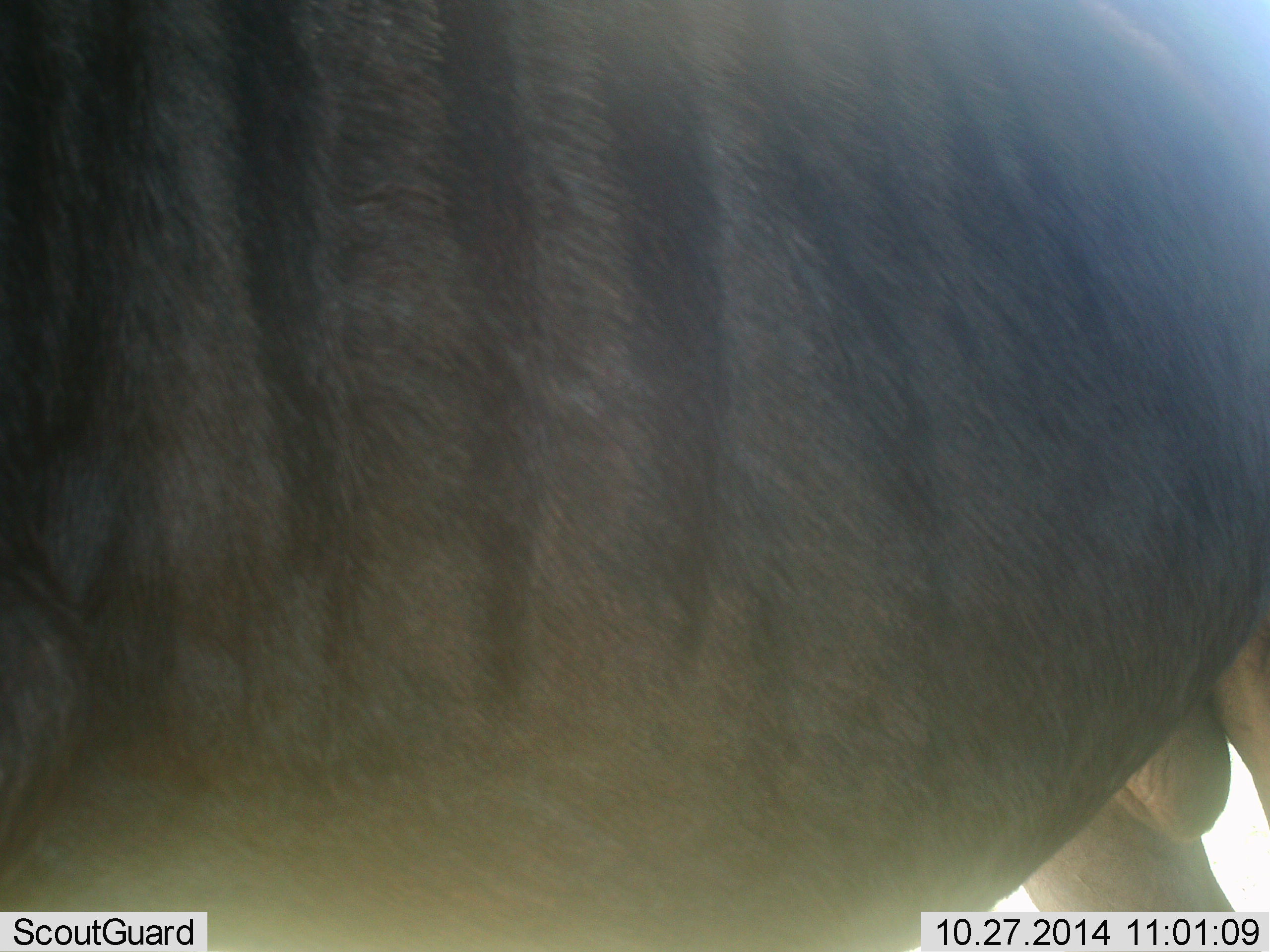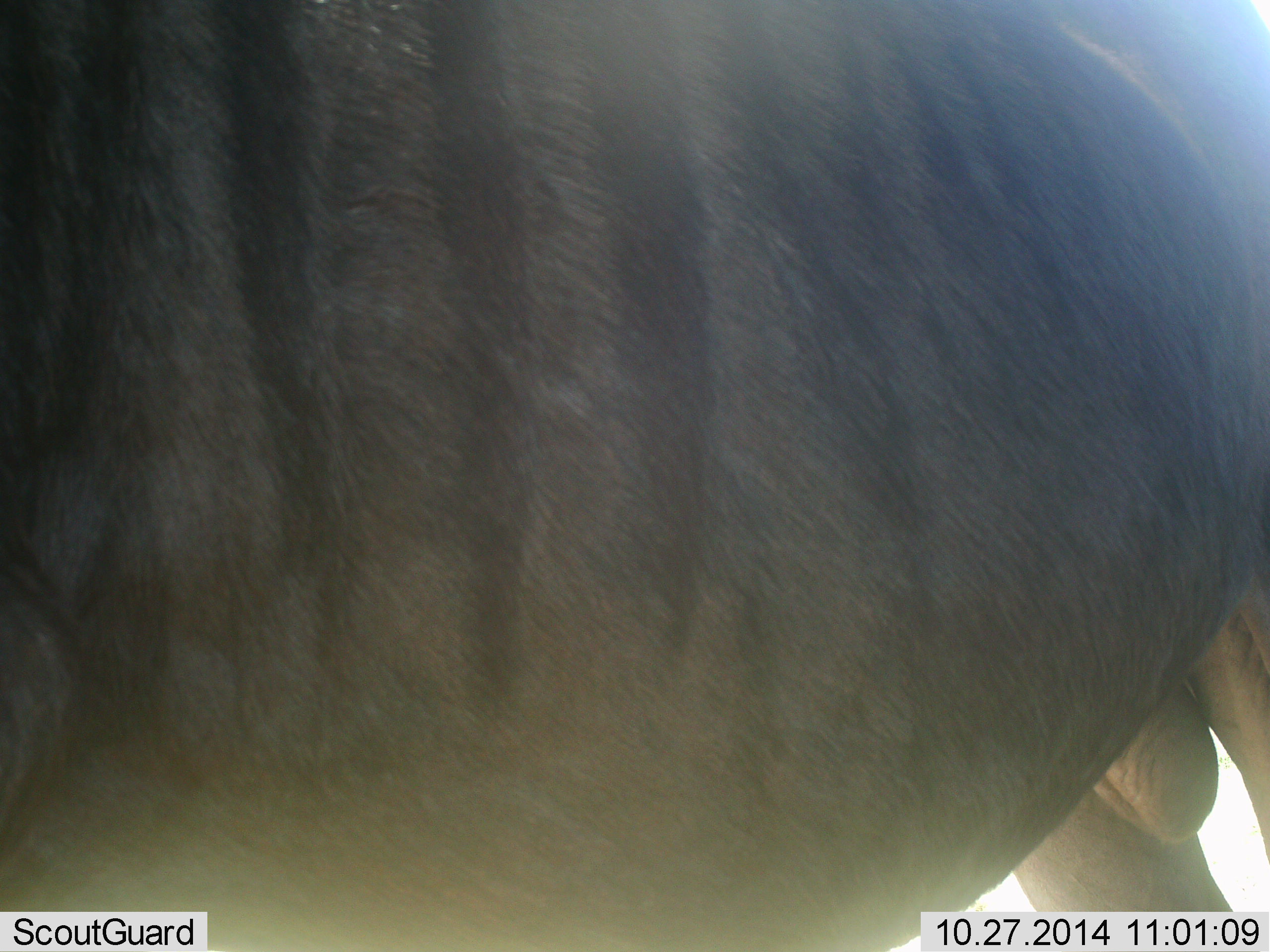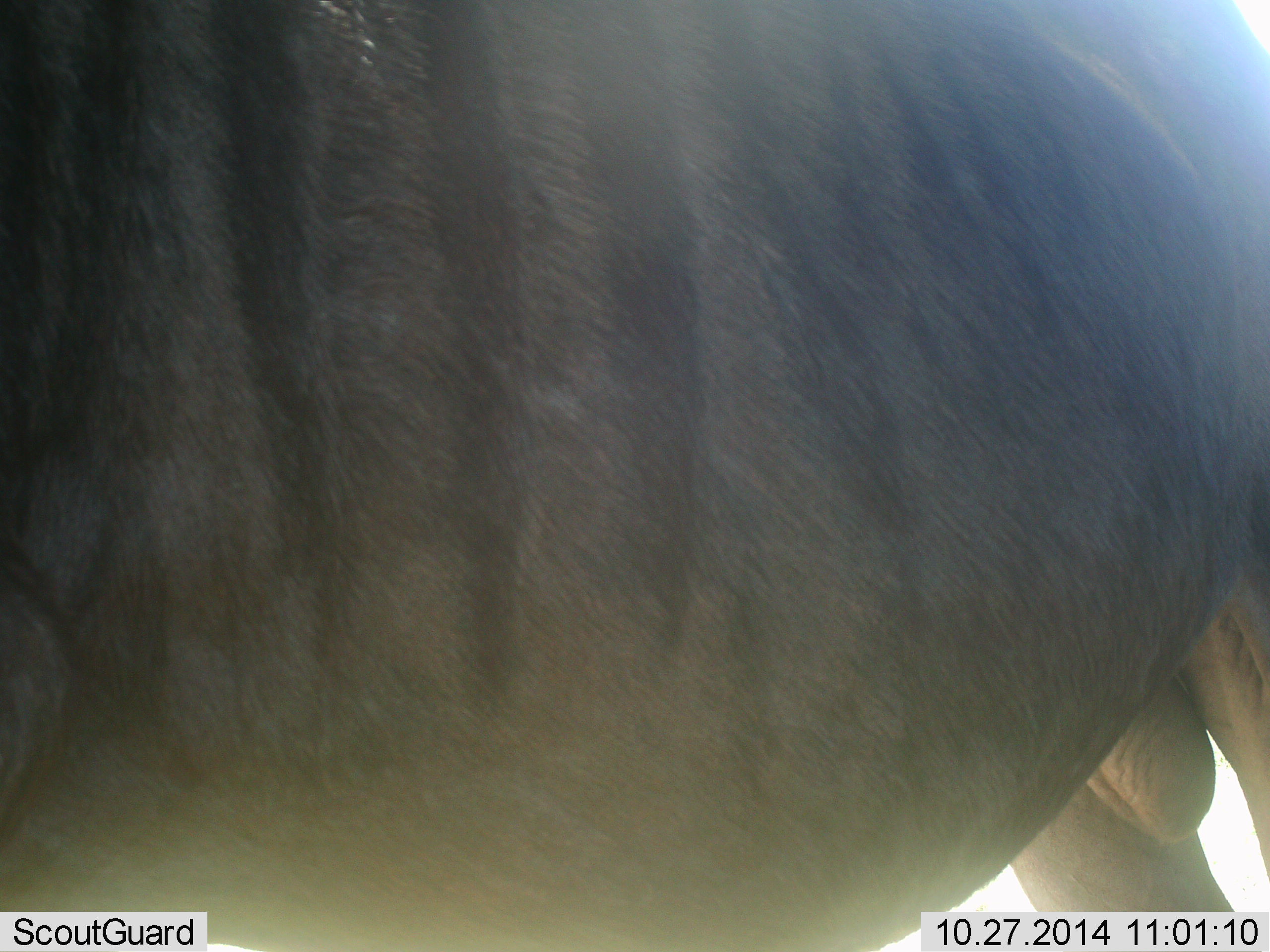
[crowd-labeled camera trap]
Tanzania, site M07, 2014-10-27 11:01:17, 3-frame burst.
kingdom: Animalia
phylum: Chordata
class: Mammalia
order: Artiodactyla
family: Bovidae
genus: Connochaetes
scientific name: Connochaetes taurinus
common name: blue wildebeest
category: wildebeest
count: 1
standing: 100%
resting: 0%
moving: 0%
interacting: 0%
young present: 0%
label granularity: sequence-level